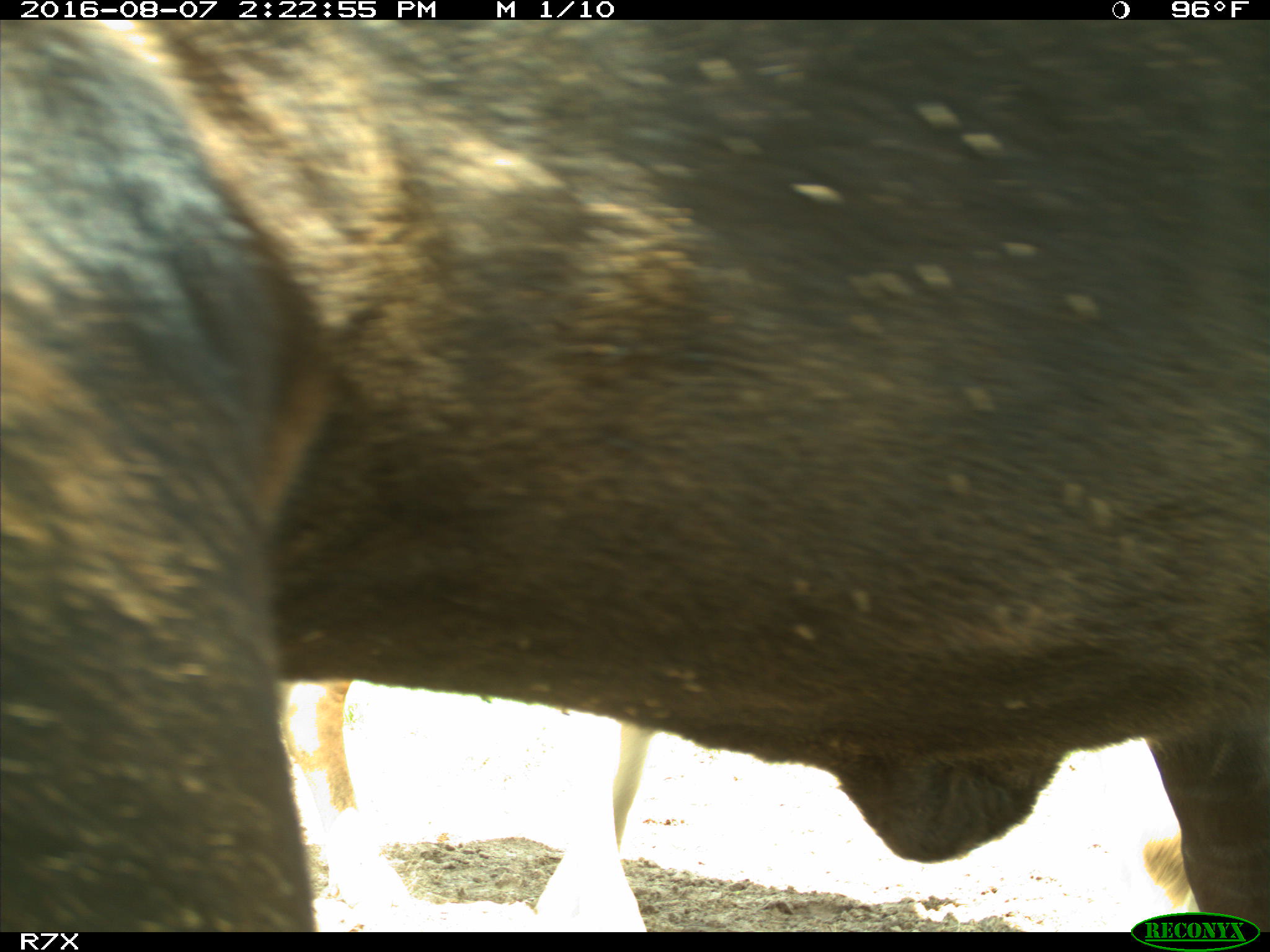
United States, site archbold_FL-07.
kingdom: Animalia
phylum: Chordata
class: Mammalia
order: Artiodactyla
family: Bovidae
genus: Bos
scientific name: Bos taurus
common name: domestic cow